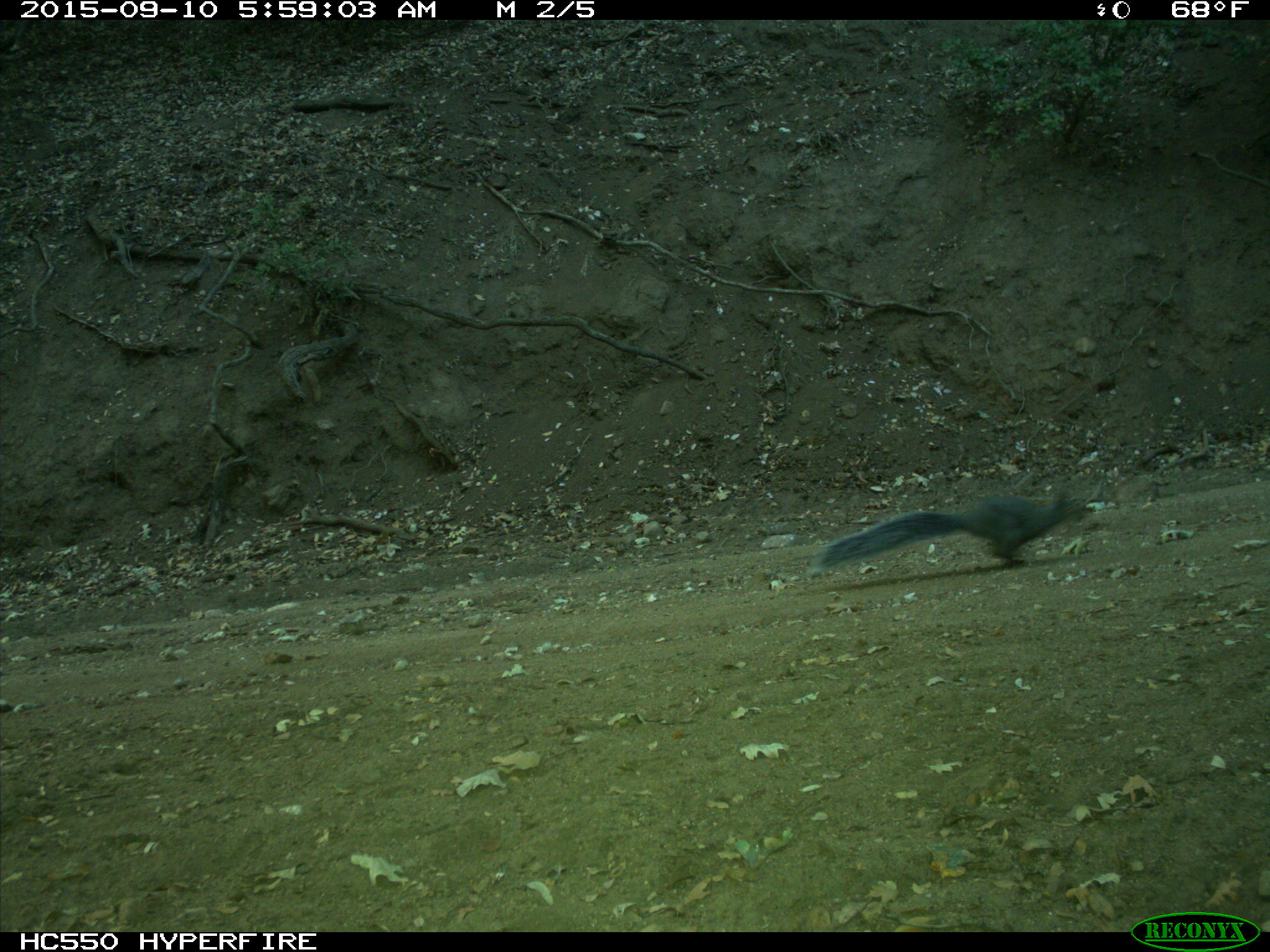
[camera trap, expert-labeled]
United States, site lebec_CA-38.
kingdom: Animalia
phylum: Chordata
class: Mammalia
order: Rodentia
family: Sciuridae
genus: Sciurus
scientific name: Sciurus carolinensis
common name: eastern gray squirrel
Sciurus carolinensis (eastern gray squirrel).